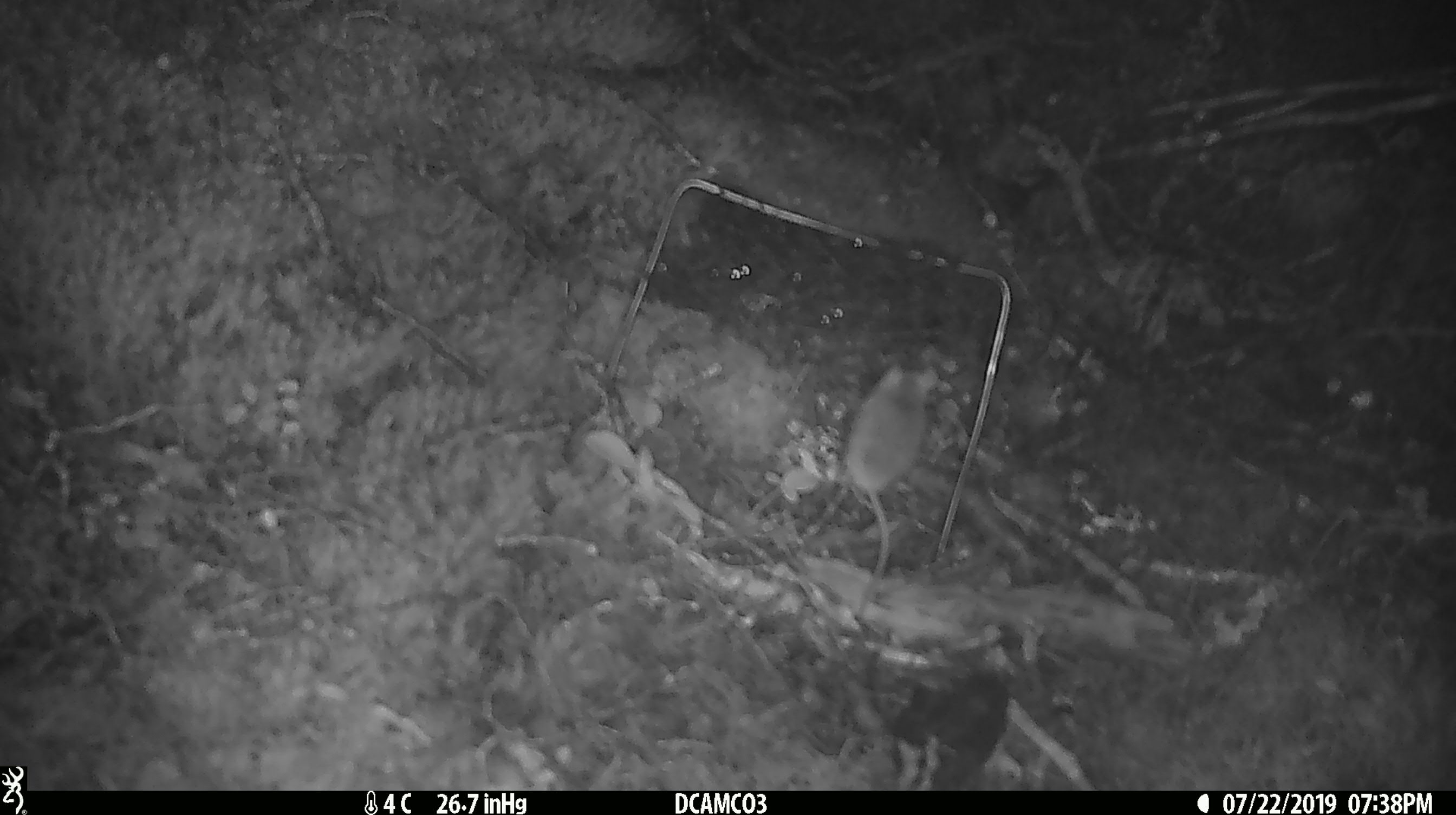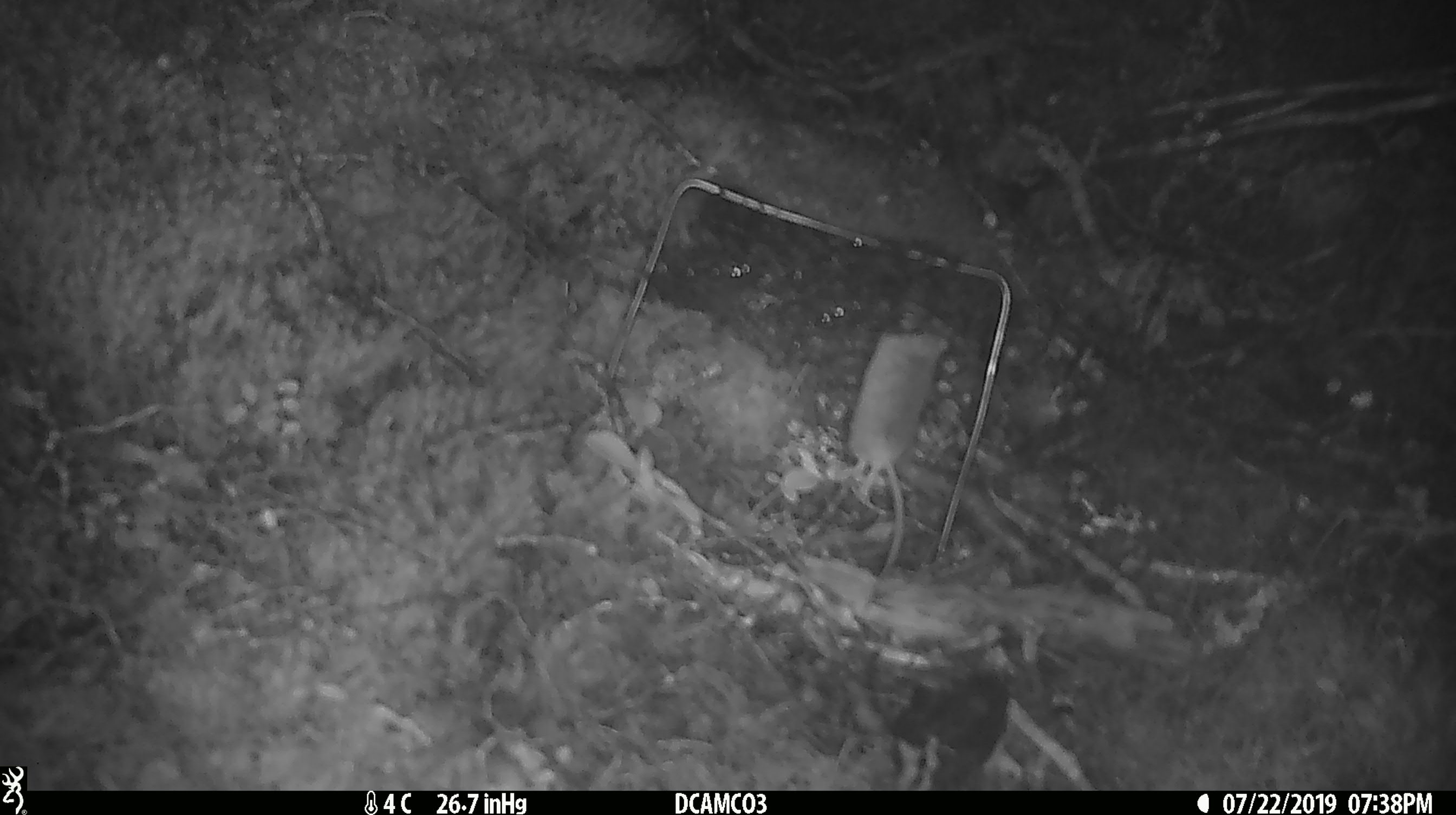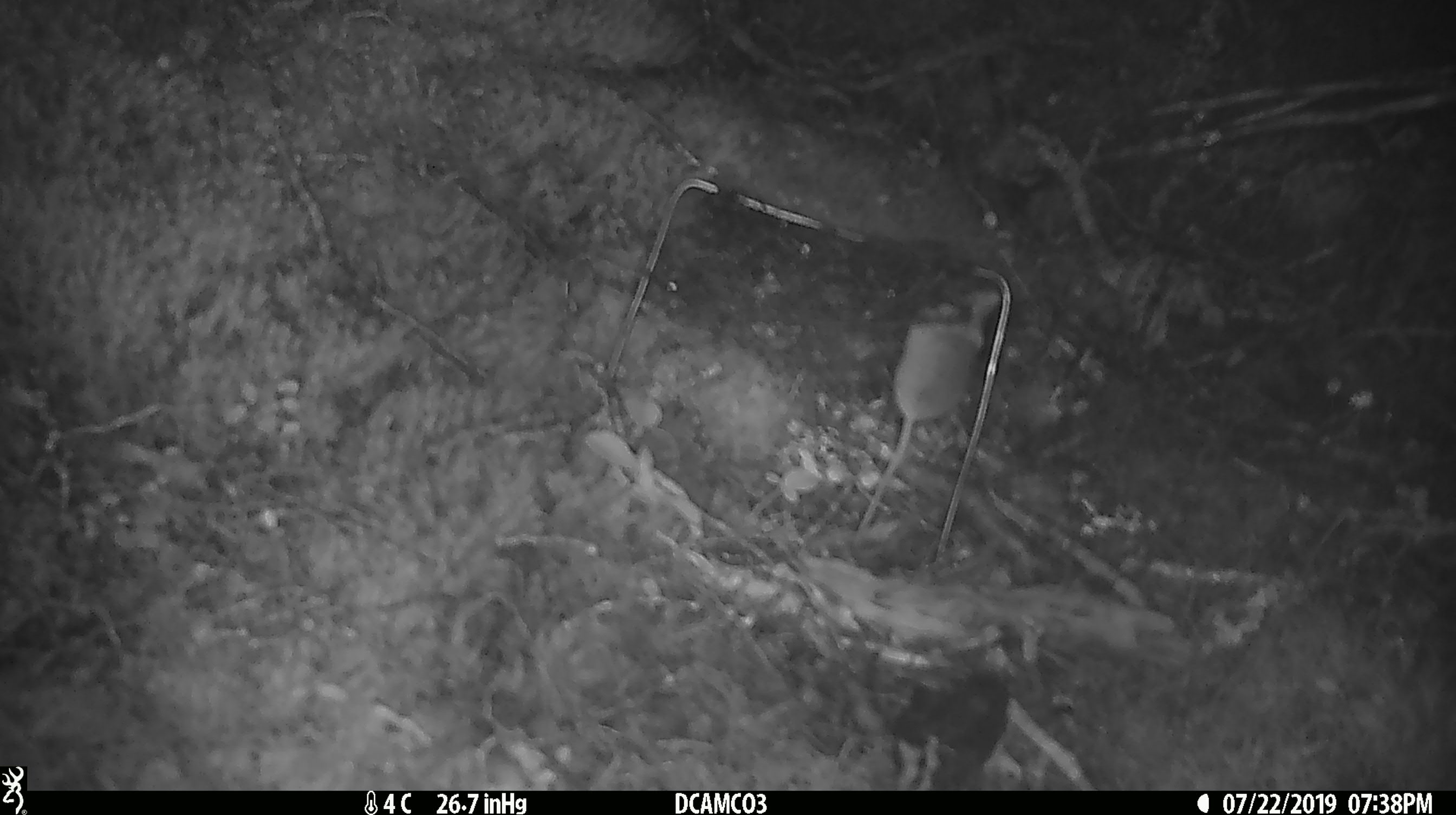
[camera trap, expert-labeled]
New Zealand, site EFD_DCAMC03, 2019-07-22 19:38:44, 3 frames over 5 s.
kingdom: Animalia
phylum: Chordata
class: Mammalia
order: Rodentia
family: Muridae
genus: Mus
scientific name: Mus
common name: mouse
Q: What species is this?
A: Mouse (Mus).